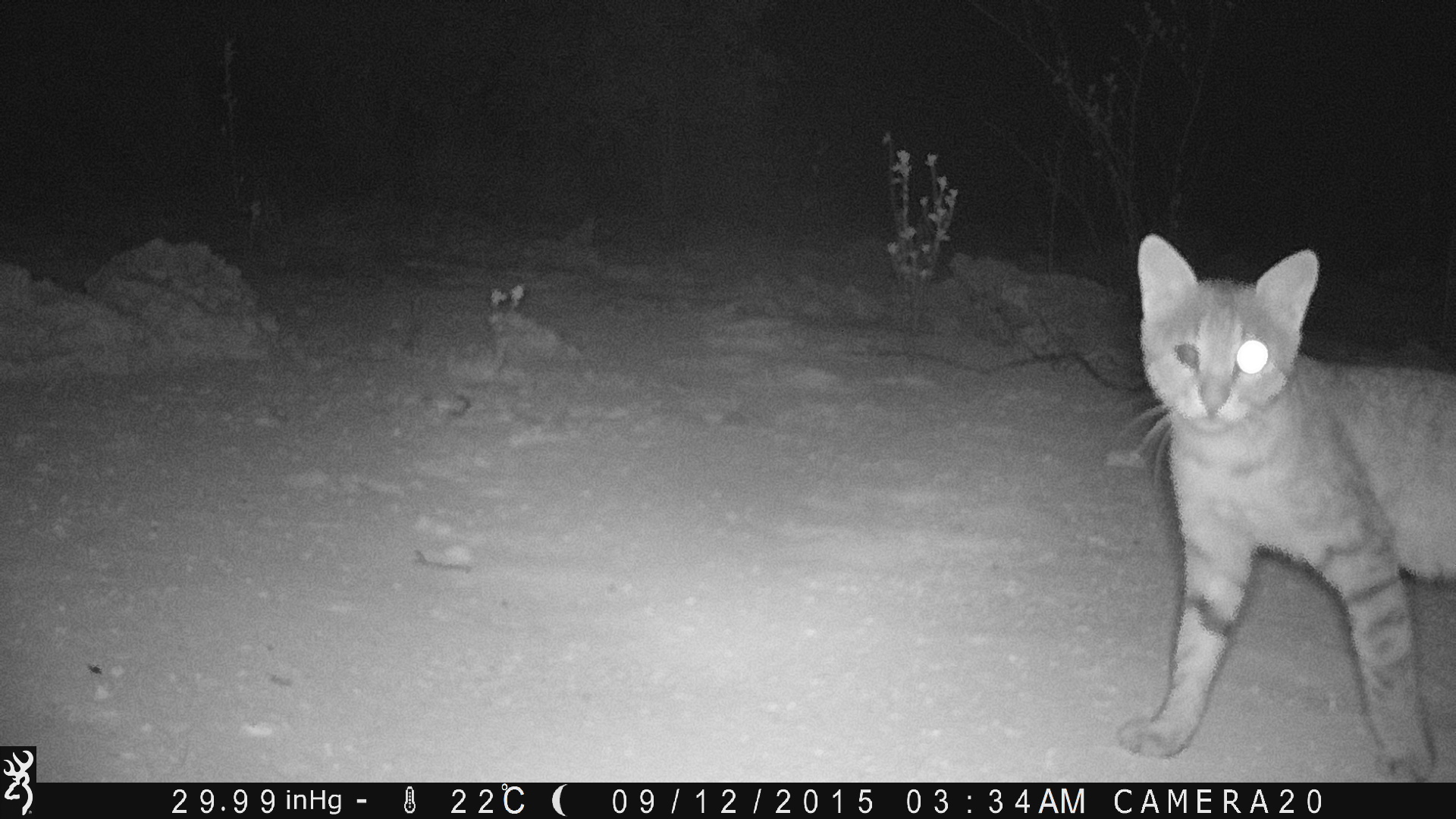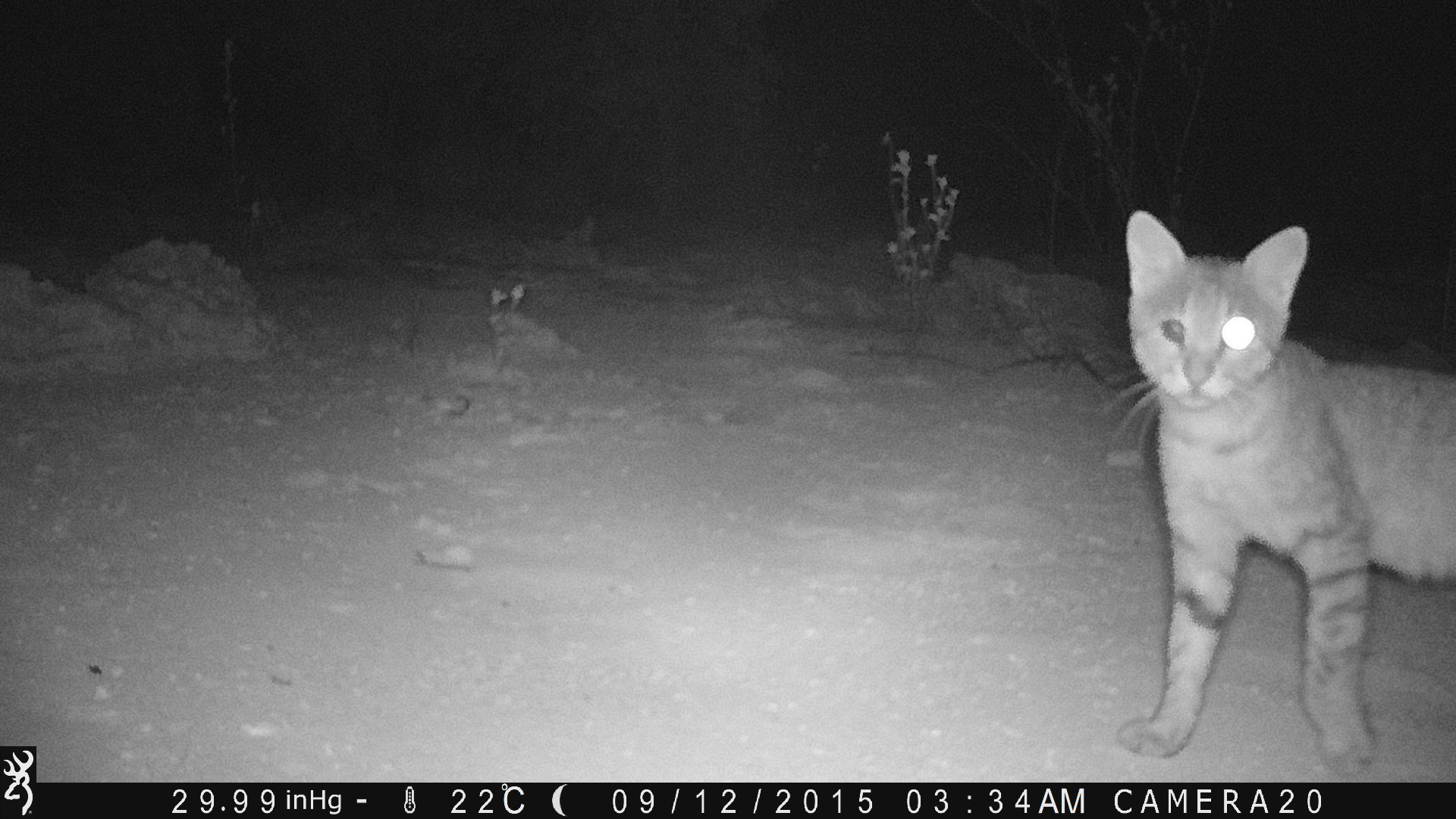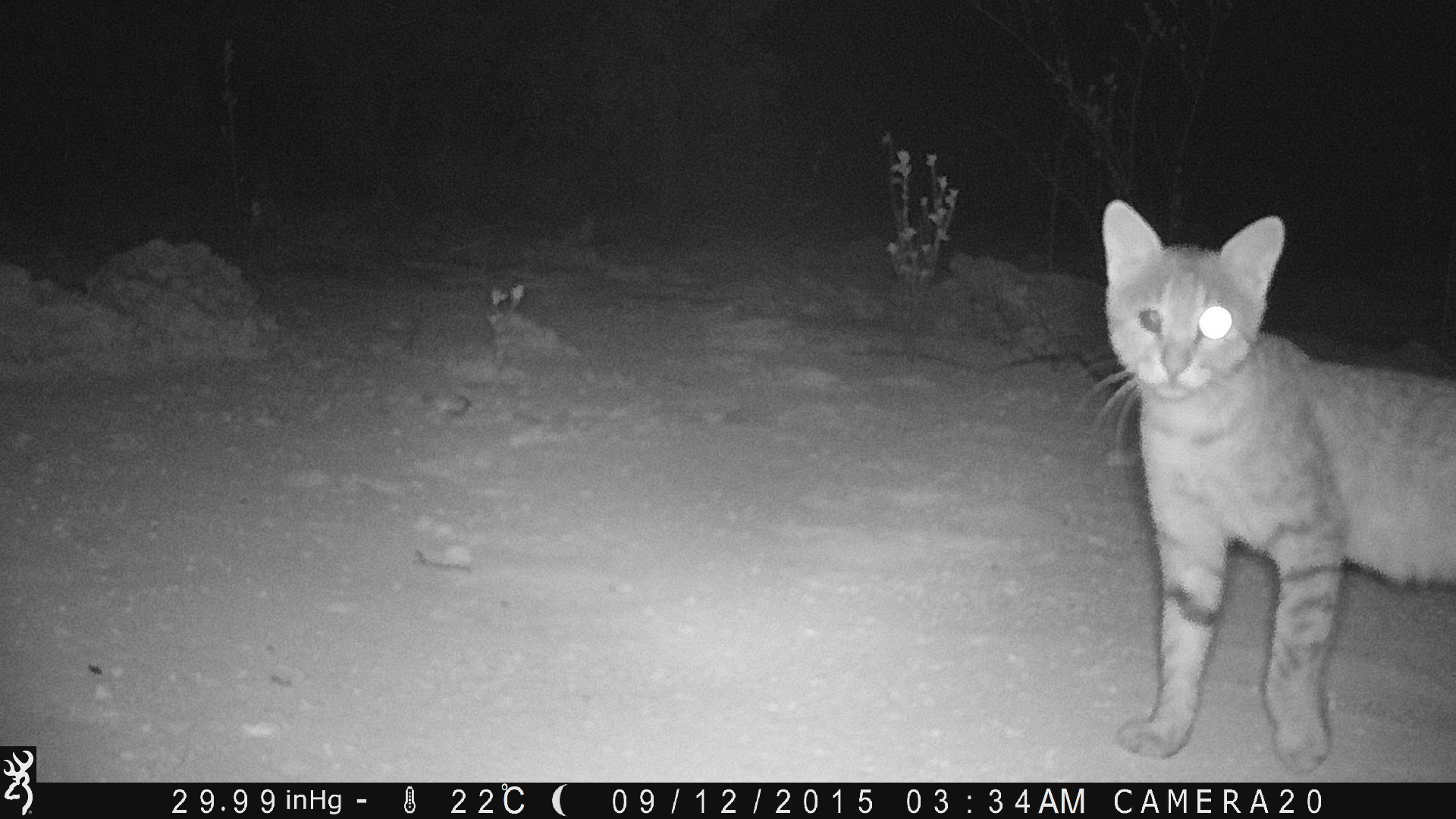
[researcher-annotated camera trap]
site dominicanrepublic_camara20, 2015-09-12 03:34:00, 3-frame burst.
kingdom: Animalia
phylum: Chordata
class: Mammalia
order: Carnivora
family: Felidae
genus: Felis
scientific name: Felis catus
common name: cat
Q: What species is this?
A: Cat (Felis catus).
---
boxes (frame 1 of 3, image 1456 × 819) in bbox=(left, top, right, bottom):
cat: bbox=(1119, 231, 1456, 777)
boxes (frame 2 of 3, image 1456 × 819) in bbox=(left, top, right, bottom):
cat: bbox=(1117, 207, 1456, 765)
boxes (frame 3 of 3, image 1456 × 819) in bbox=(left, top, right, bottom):
cat: bbox=(1094, 200, 1456, 770)